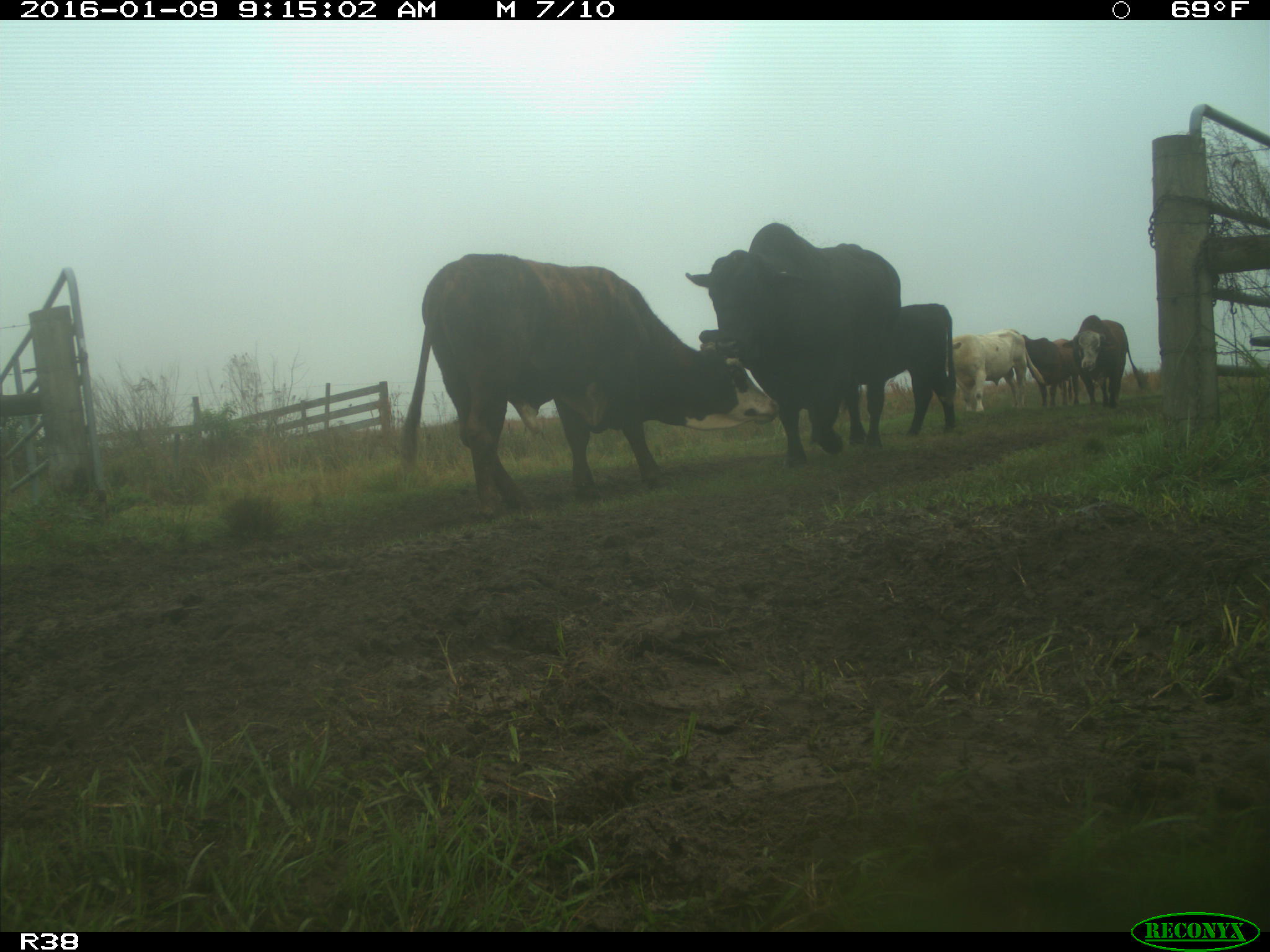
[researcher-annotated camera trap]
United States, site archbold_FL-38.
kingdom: Animalia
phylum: Chordata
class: Mammalia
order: Artiodactyla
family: Bovidae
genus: Bos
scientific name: Bos taurus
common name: domestic cow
Bos taurus (domestic cow).